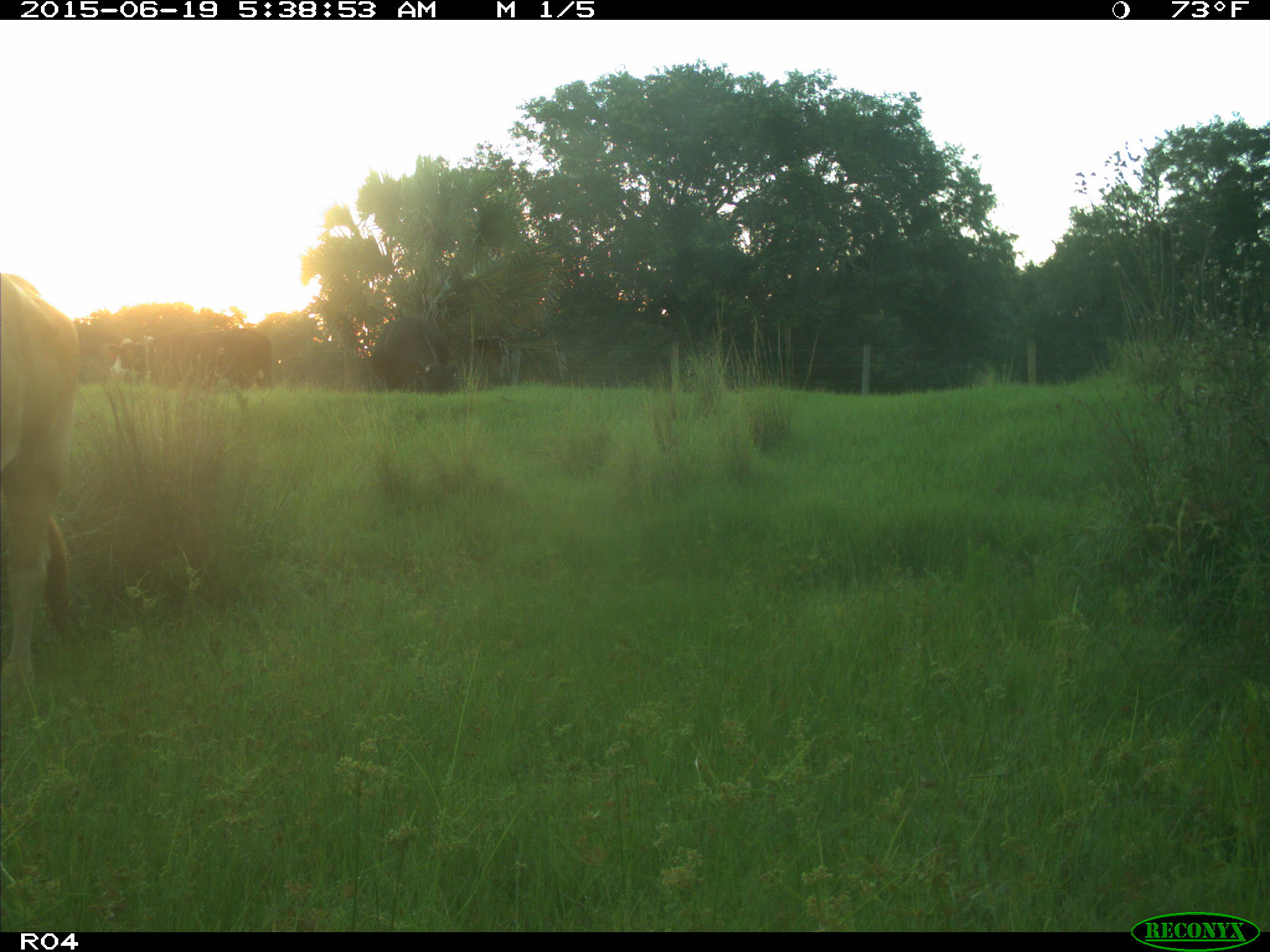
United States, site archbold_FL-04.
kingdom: Animalia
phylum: Chordata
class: Mammalia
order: Artiodactyla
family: Bovidae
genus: Bos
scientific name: Bos taurus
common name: domestic cow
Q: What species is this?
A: Bos taurus (domestic cow).